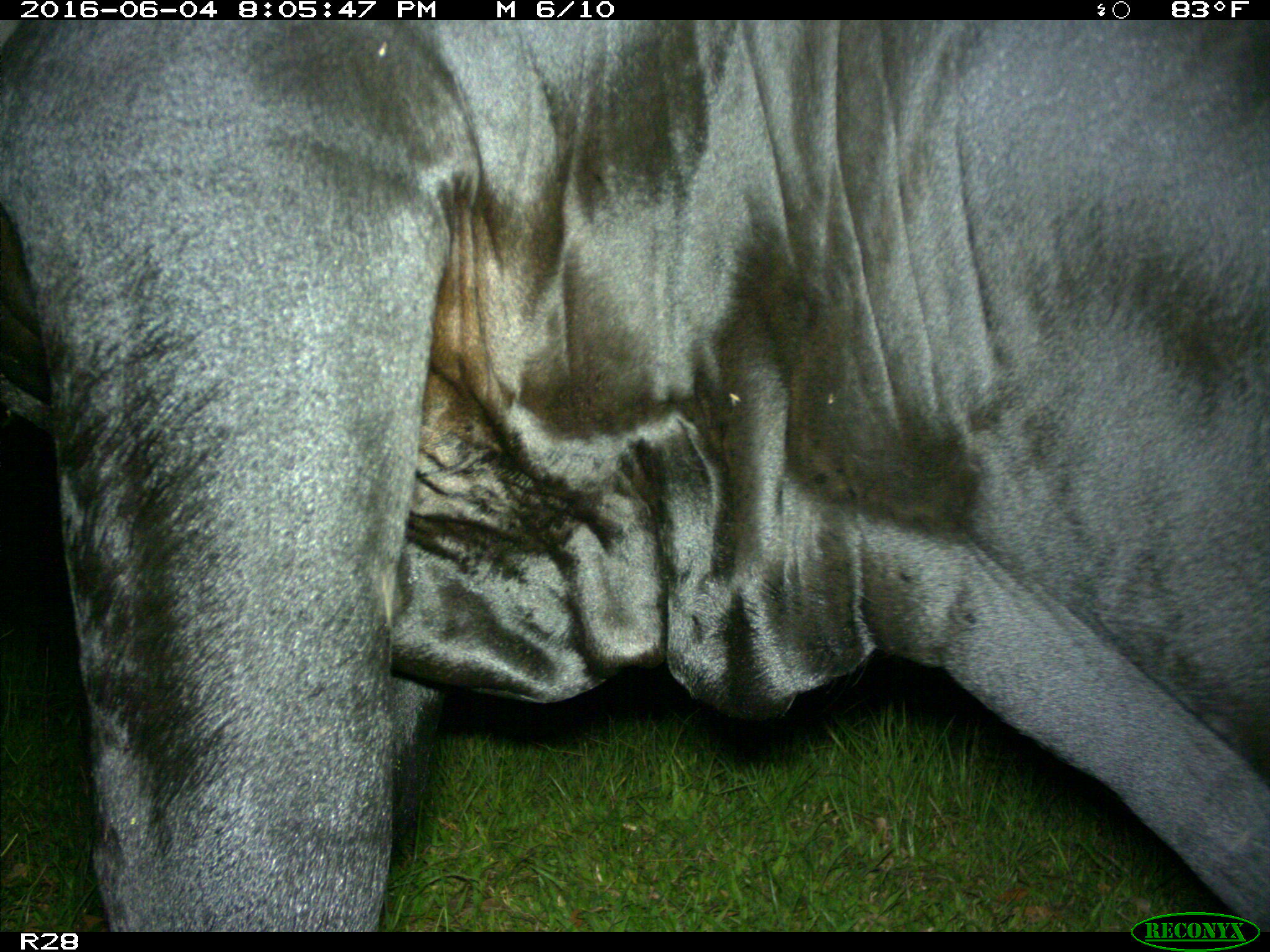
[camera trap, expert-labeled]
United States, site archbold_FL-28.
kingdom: Animalia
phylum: Chordata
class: Mammalia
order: Artiodactyla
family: Bovidae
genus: Bos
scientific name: Bos taurus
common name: domestic cow